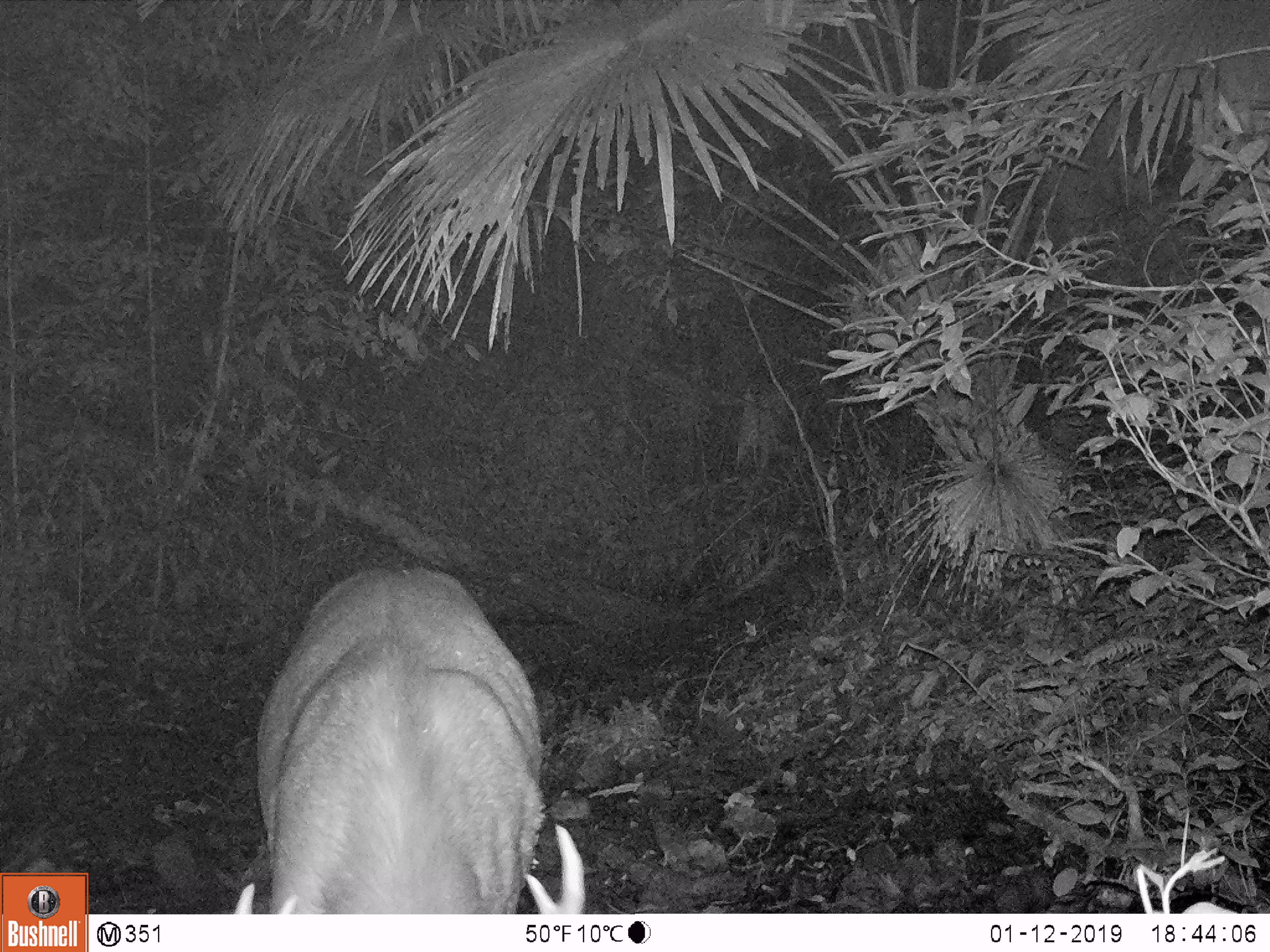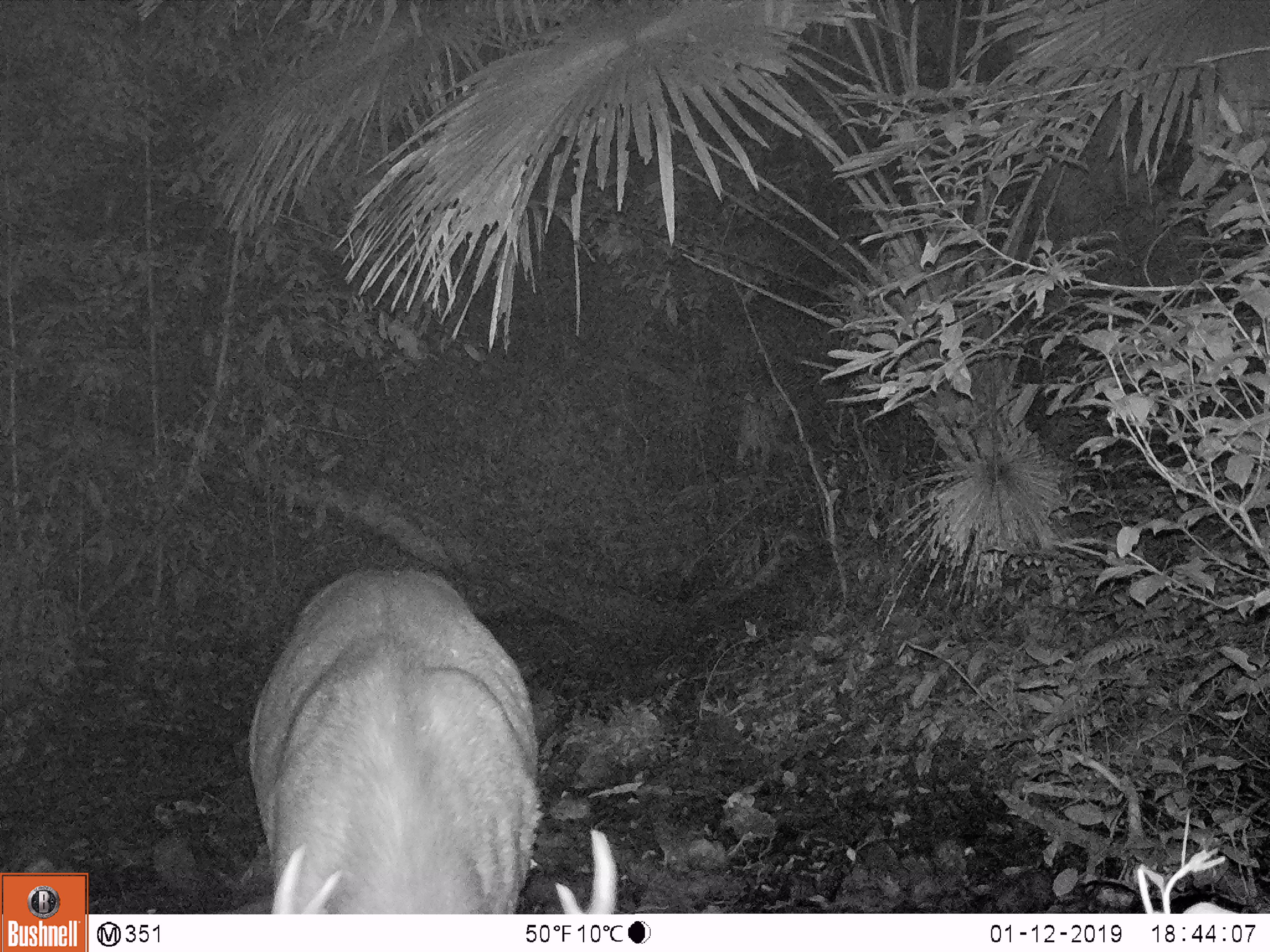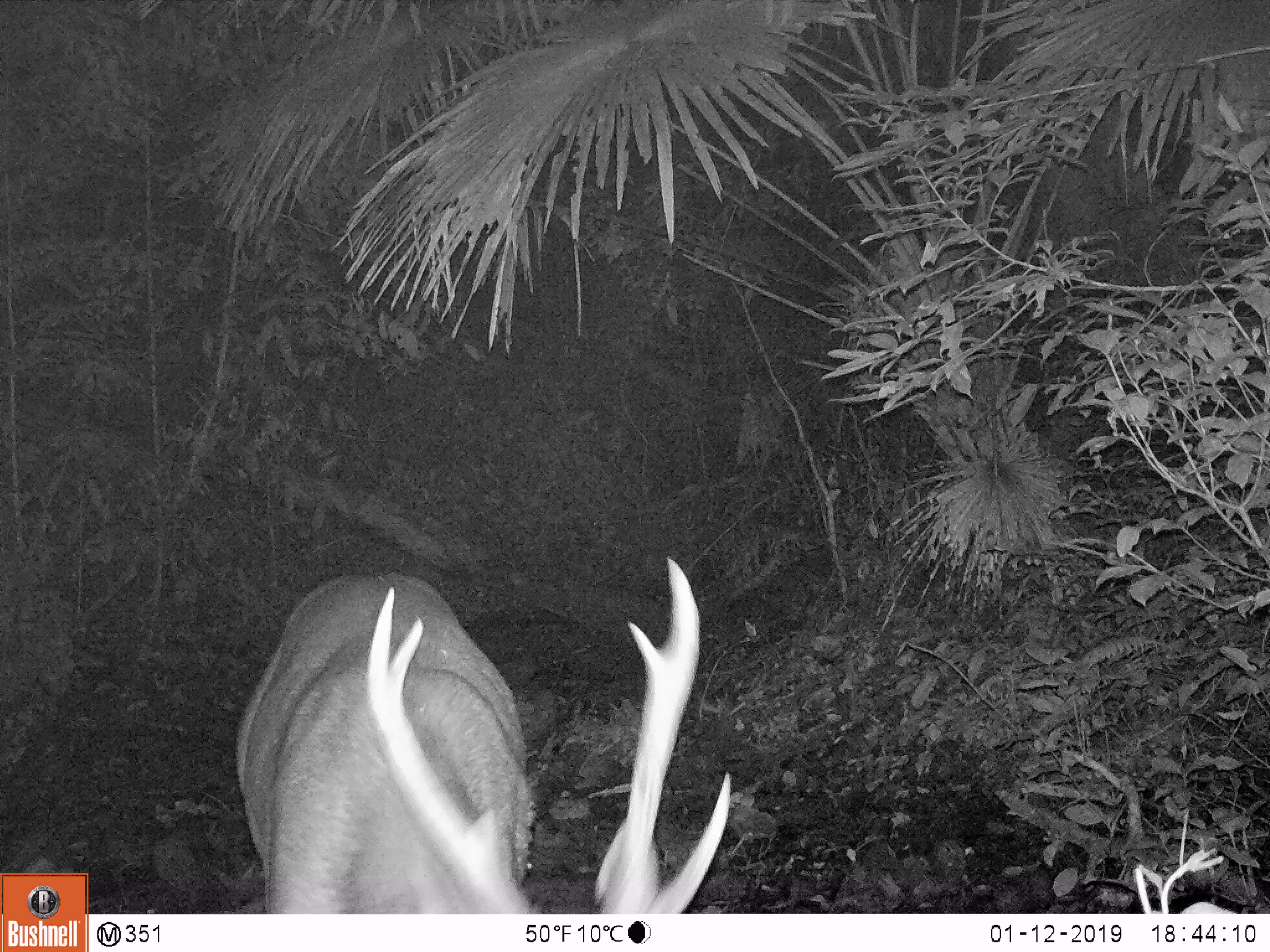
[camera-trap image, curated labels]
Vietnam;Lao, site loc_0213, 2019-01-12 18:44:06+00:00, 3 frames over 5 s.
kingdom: Animalia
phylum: Chordata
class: Mammalia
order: Artiodactyla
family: Cervidae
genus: Rusa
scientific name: Rusa unicolor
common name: sambar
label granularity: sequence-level